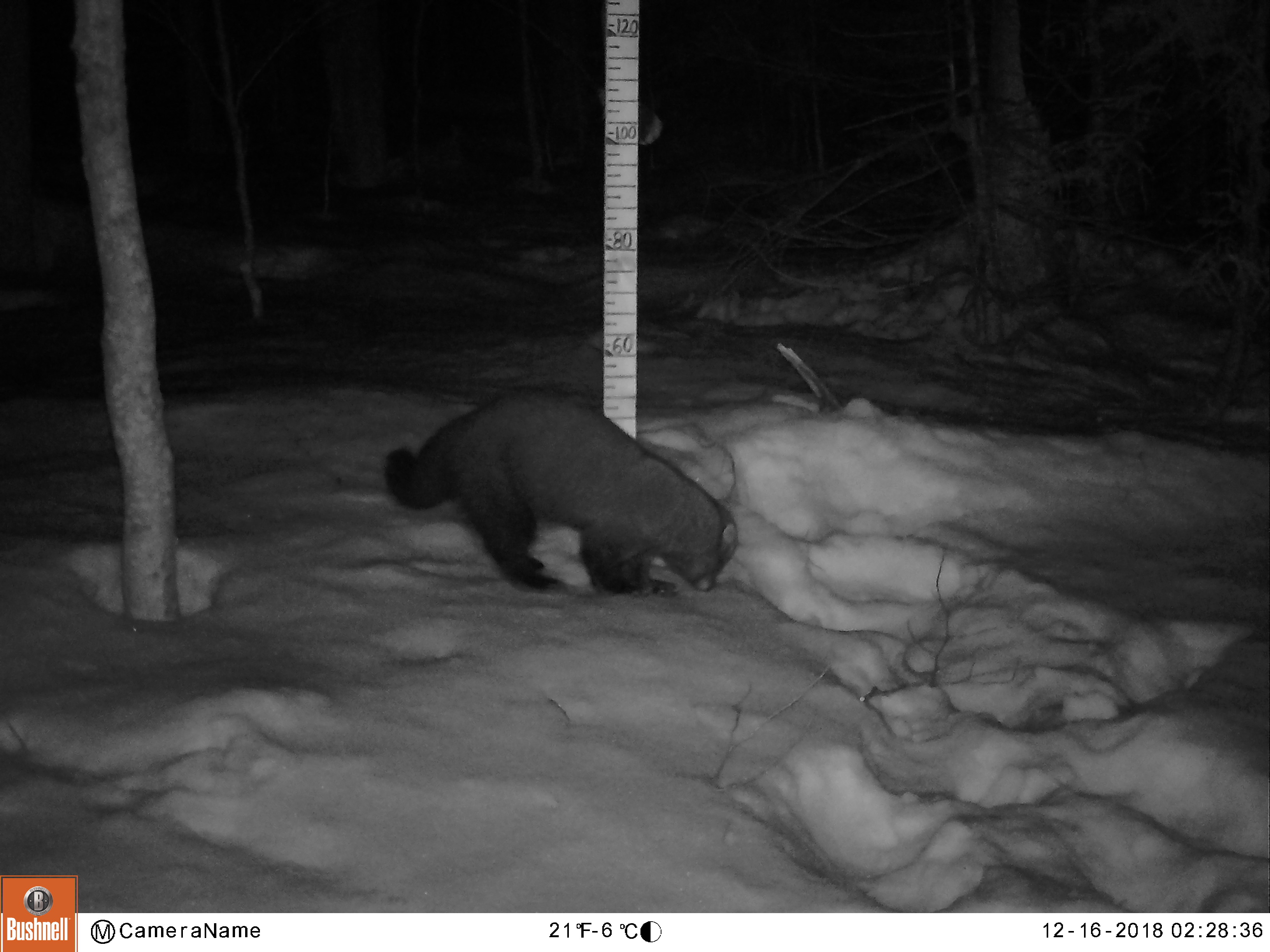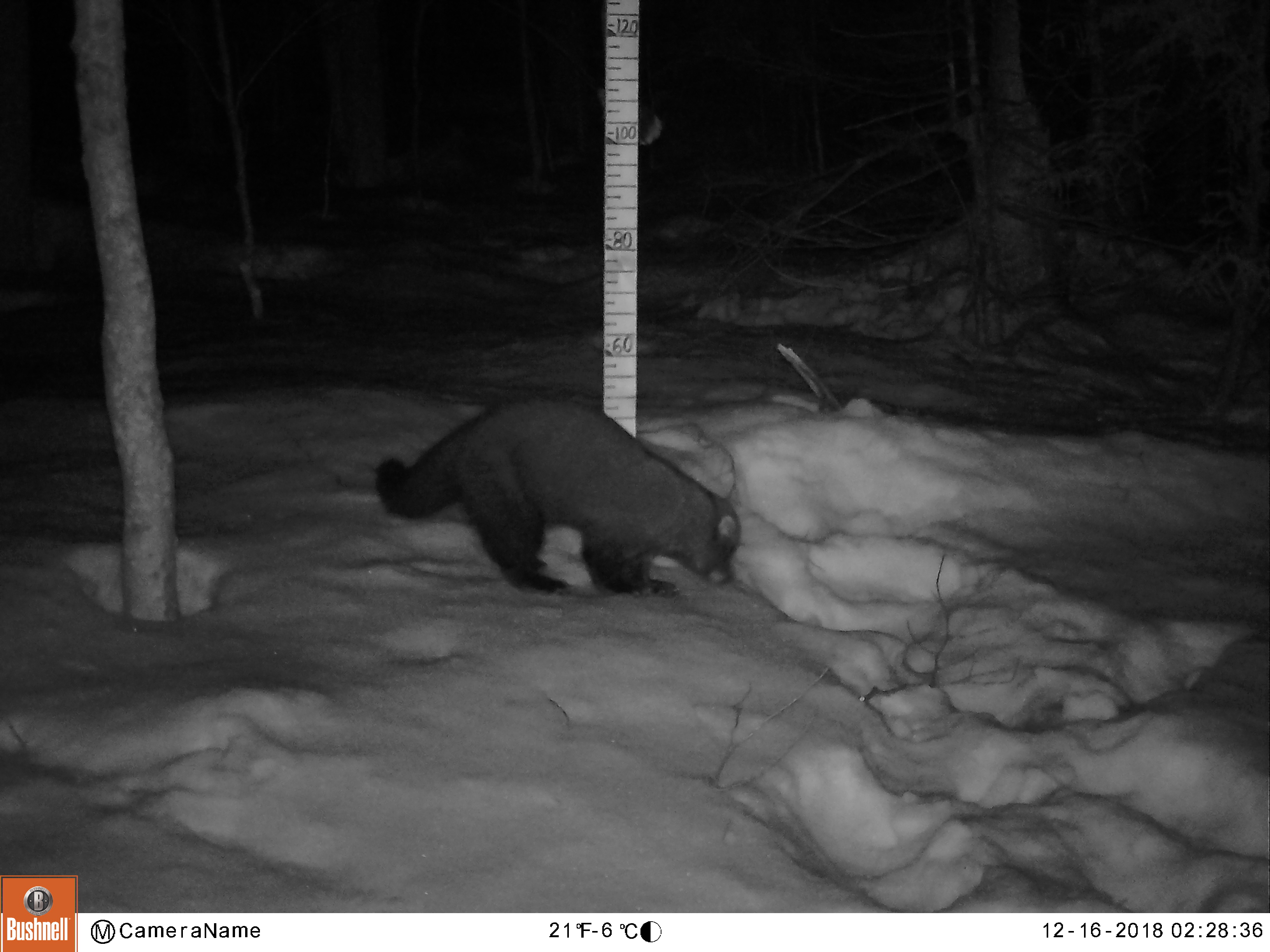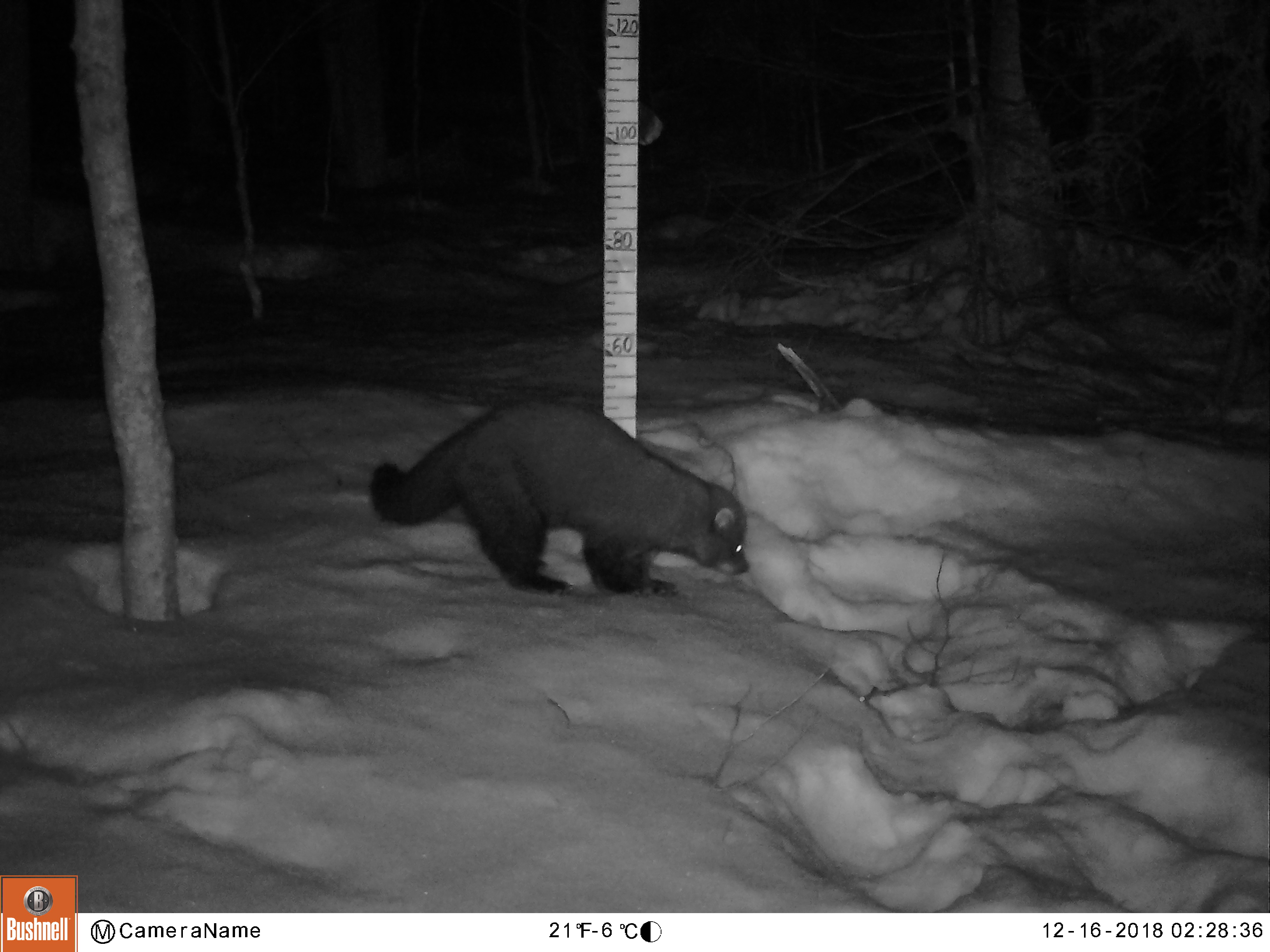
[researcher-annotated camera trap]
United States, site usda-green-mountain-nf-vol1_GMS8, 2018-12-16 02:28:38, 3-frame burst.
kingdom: Animalia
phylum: Chordata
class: Mammalia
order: Carnivora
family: Mustelidae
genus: Pekania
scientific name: Pekania pennanti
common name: fisher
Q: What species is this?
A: Fisher (Pekania pennanti).